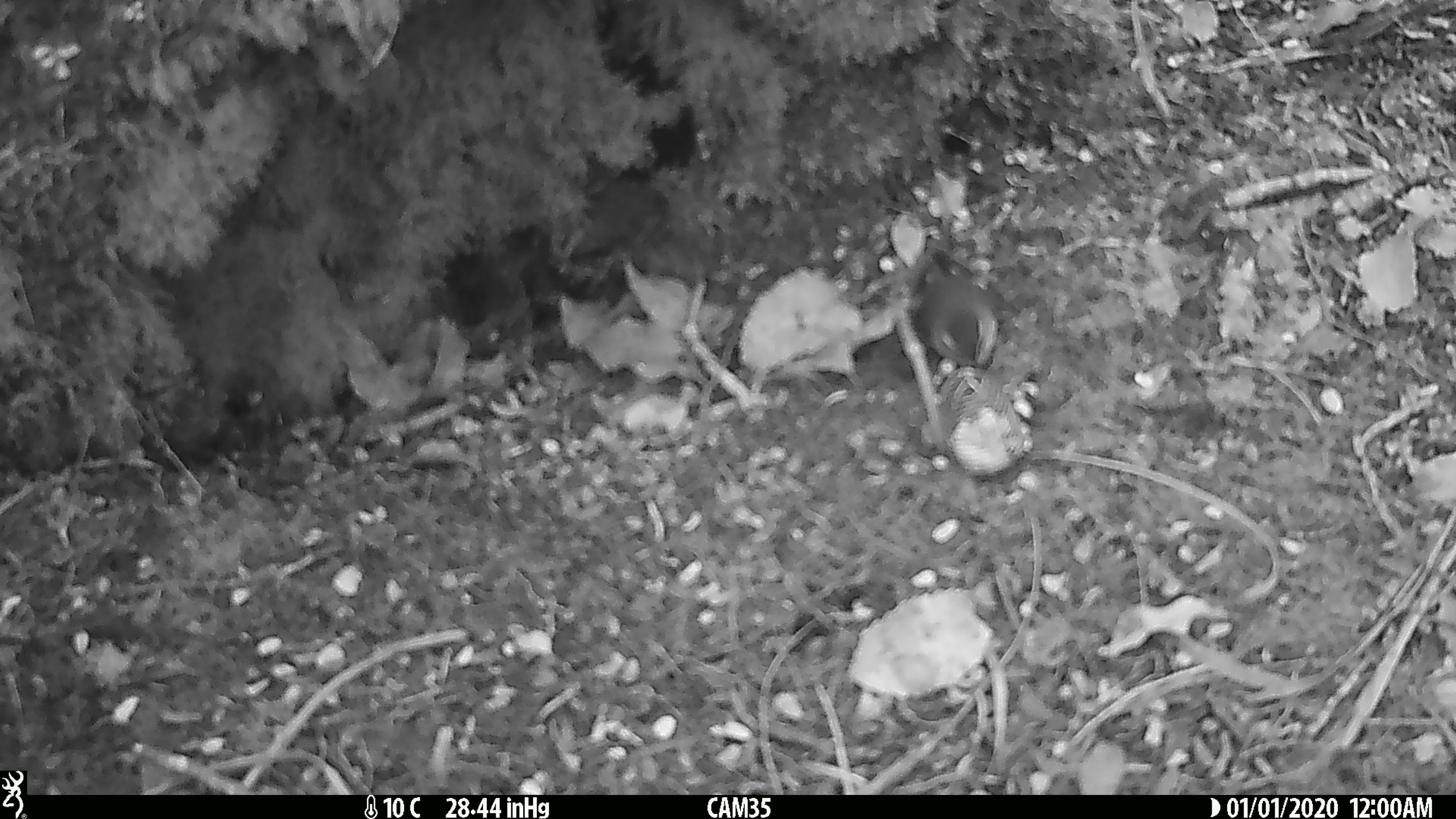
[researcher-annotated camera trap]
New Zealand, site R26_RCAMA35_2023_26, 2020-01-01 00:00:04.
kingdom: Animalia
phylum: Chordata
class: Aves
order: Passeriformes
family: Acanthisittidae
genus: Acanthisitta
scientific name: Acanthisitta chloris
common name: rifleman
Rifleman (Acanthisitta chloris).